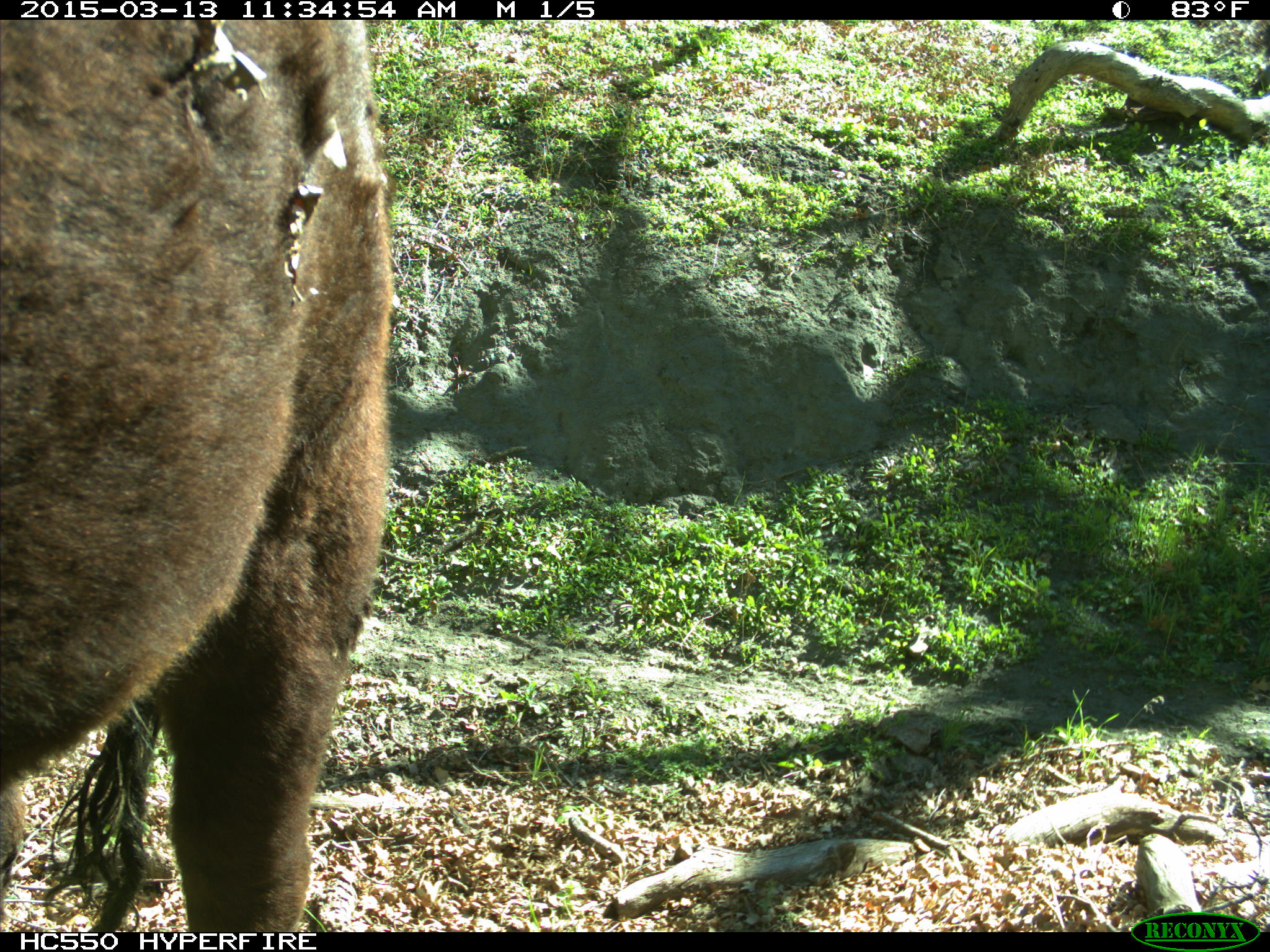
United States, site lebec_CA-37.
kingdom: Animalia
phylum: Chordata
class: Mammalia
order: Artiodactyla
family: Bovidae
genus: Bos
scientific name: Bos taurus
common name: domestic cow